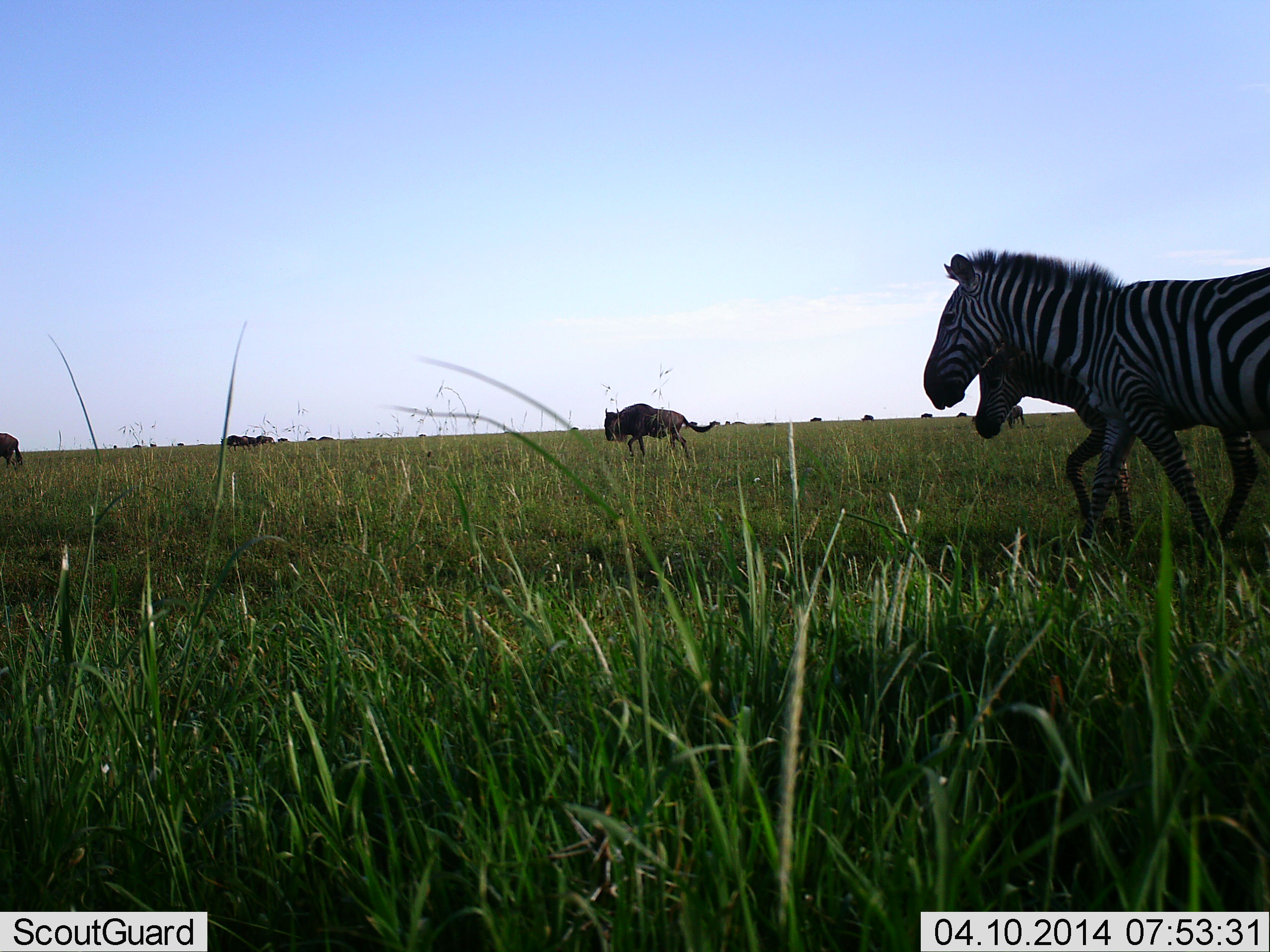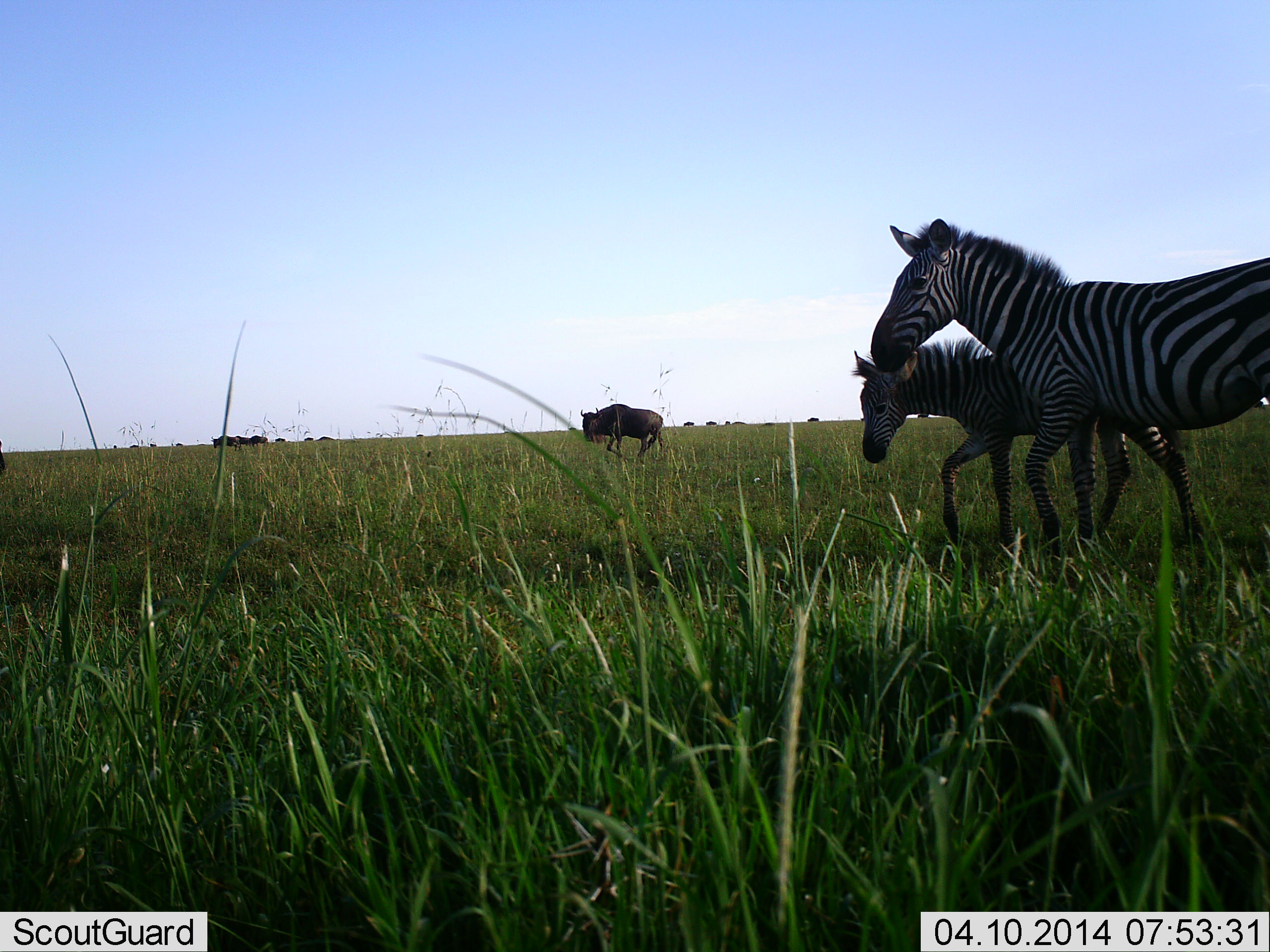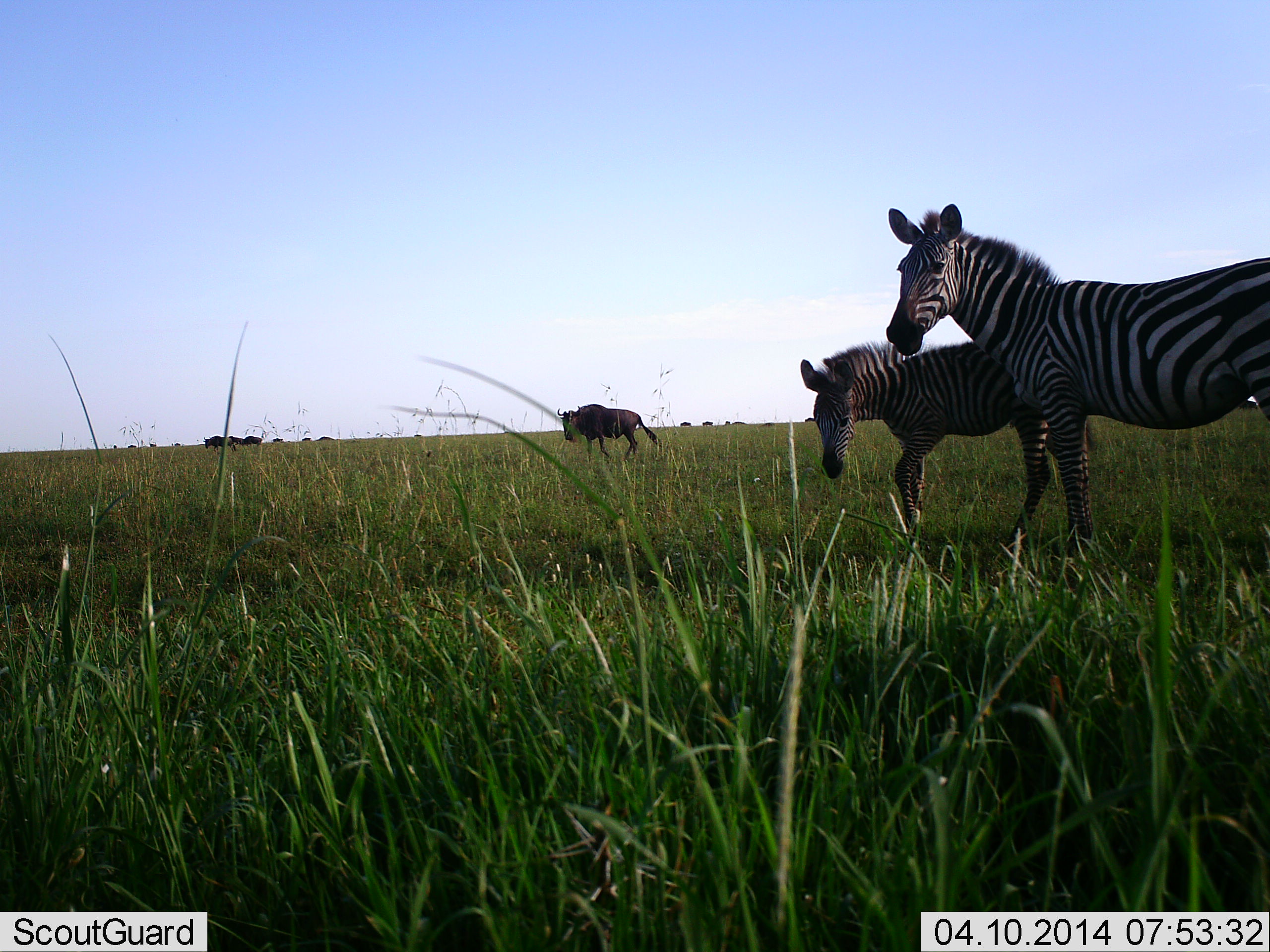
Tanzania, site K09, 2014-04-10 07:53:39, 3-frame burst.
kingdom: Animalia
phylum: Chordata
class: Mammalia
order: Artiodactyla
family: Bovidae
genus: Connochaetes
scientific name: Connochaetes taurinus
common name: blue wildebeest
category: wildebeest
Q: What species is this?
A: Wildebeest (blue wildebeest) (Connochaetes taurinus).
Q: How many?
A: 10.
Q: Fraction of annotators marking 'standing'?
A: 20%.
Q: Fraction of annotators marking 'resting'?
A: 0%.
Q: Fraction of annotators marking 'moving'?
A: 90%.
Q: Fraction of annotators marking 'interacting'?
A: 0%.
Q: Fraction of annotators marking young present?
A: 0%.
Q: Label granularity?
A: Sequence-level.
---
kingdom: Animalia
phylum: Chordata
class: Mammalia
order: Perissodactyla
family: Equidae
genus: Equus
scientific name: Equus quagga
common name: plains zebra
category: zebra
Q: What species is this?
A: Zebra (plains zebra) (Equus quagga).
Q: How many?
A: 2.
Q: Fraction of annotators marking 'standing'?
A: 20%.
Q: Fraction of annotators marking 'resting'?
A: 0%.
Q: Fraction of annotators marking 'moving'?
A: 90%.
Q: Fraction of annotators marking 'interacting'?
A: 0%.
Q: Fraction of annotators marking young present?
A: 40%.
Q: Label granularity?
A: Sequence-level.